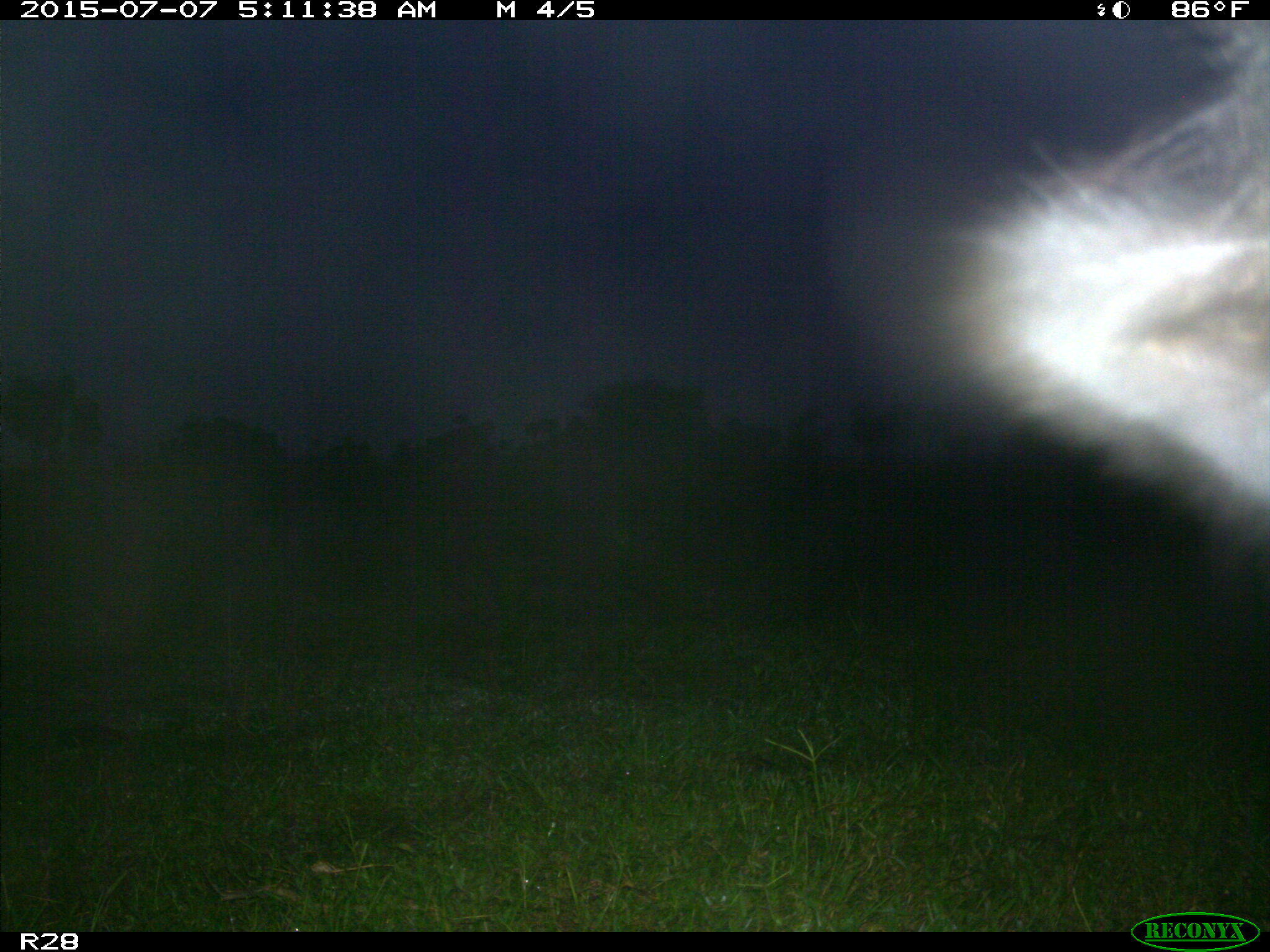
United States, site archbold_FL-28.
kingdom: Animalia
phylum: Chordata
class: Mammalia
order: Artiodactyla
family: Bovidae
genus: Bos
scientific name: Bos taurus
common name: domestic cow